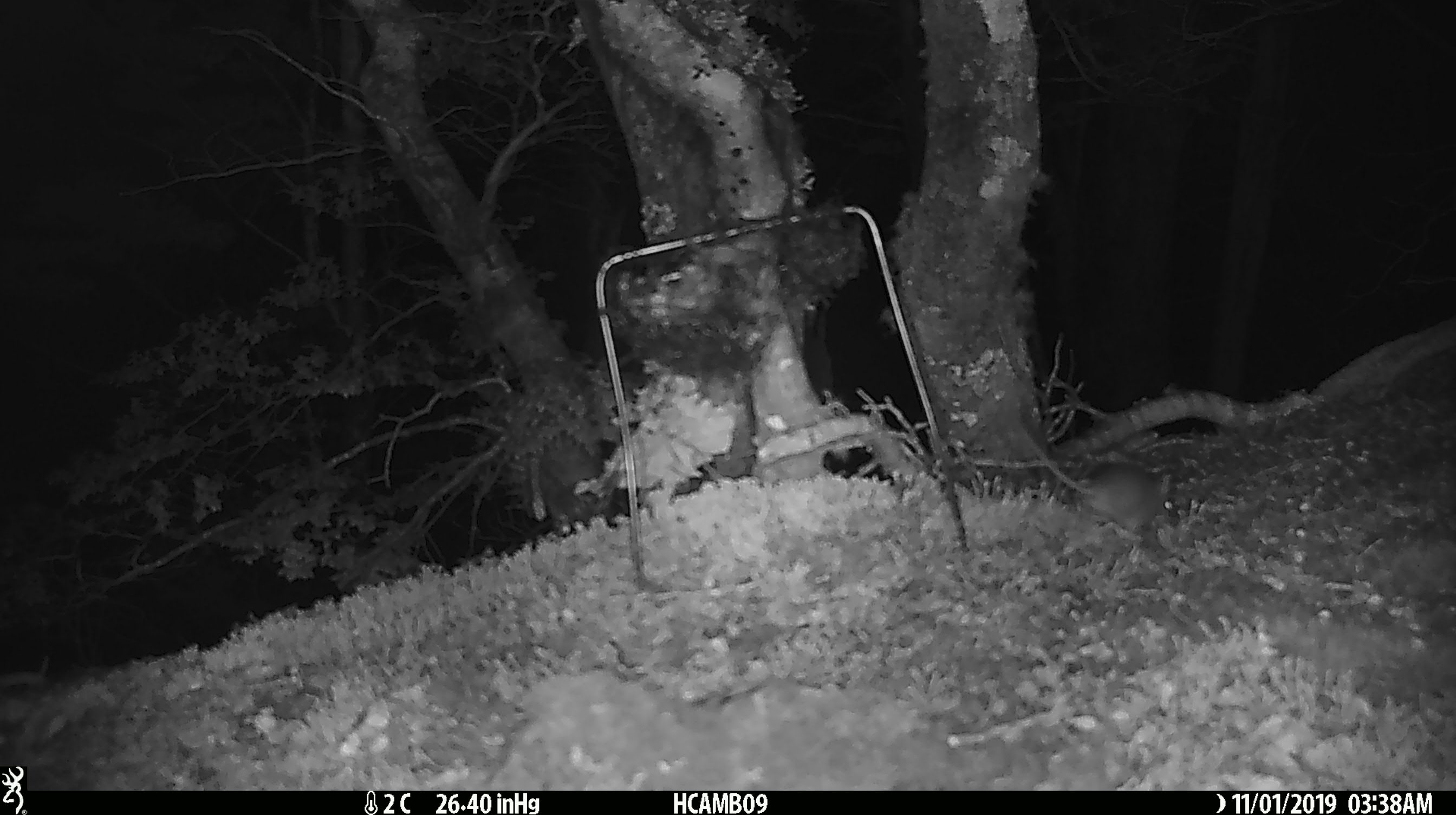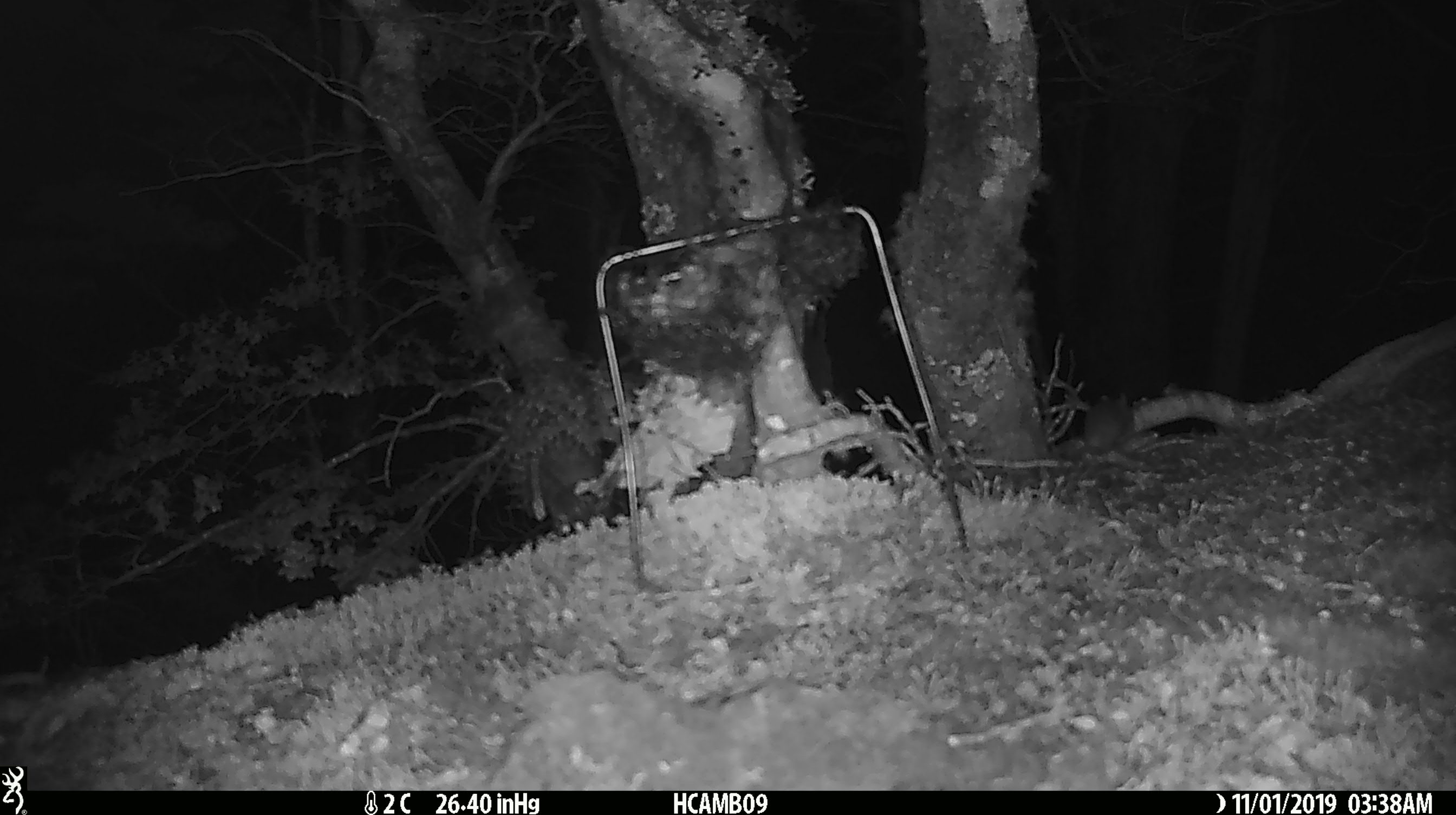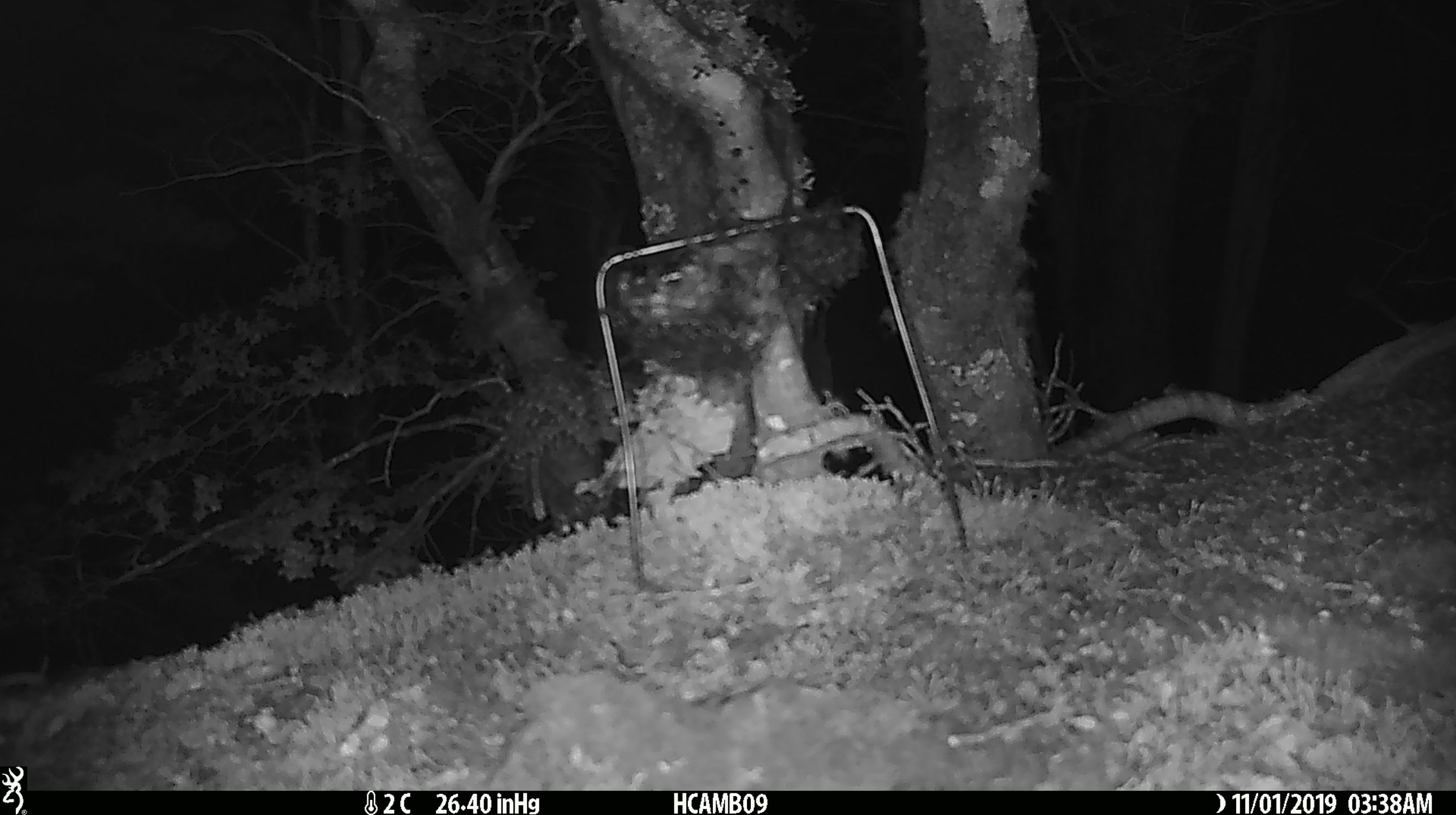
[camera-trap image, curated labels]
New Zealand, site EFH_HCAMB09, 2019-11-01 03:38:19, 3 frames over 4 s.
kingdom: Animalia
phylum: Chordata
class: Mammalia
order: Rodentia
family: Muridae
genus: Mus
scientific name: Mus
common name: mouse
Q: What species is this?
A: Mouse (Mus).